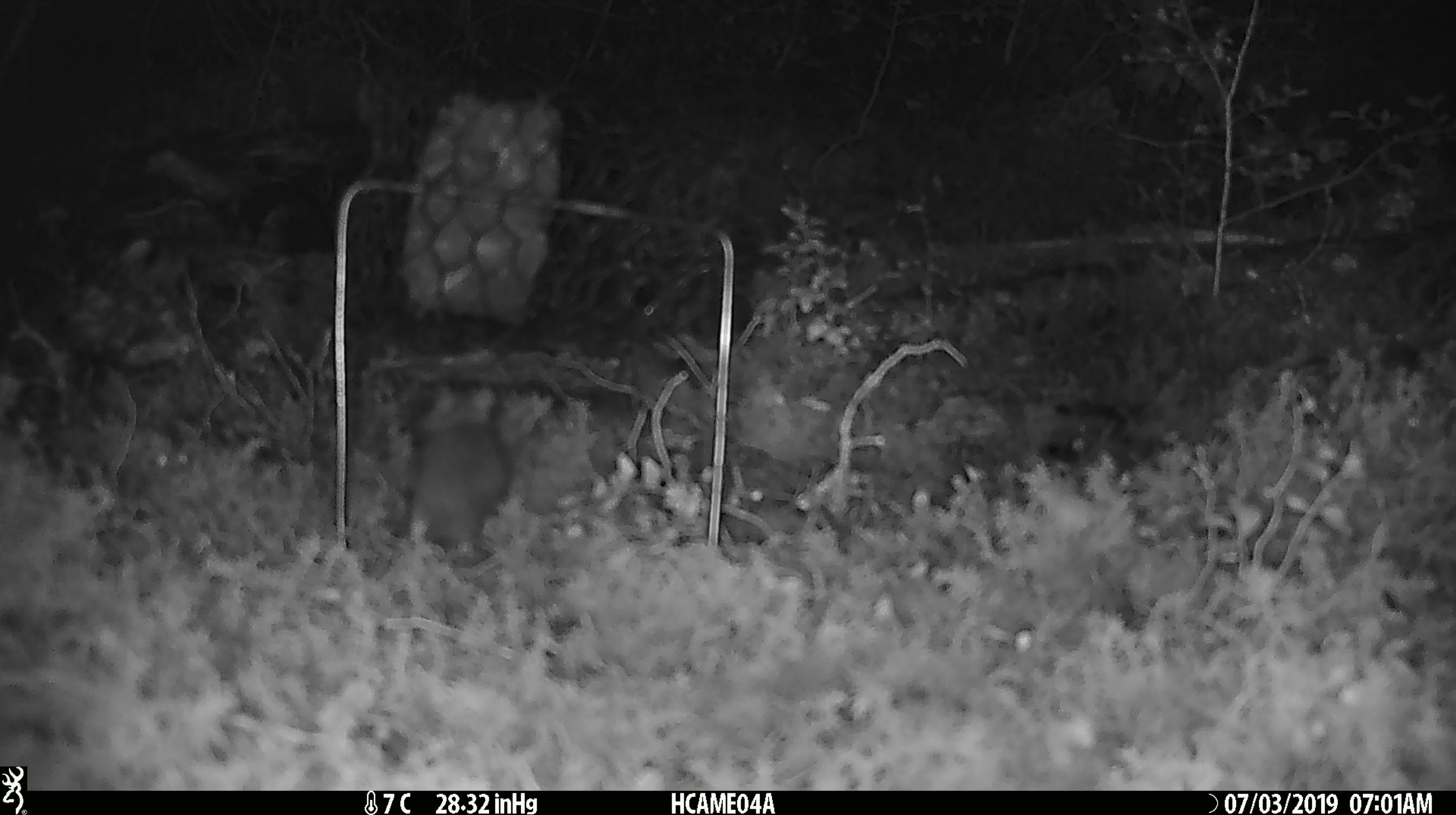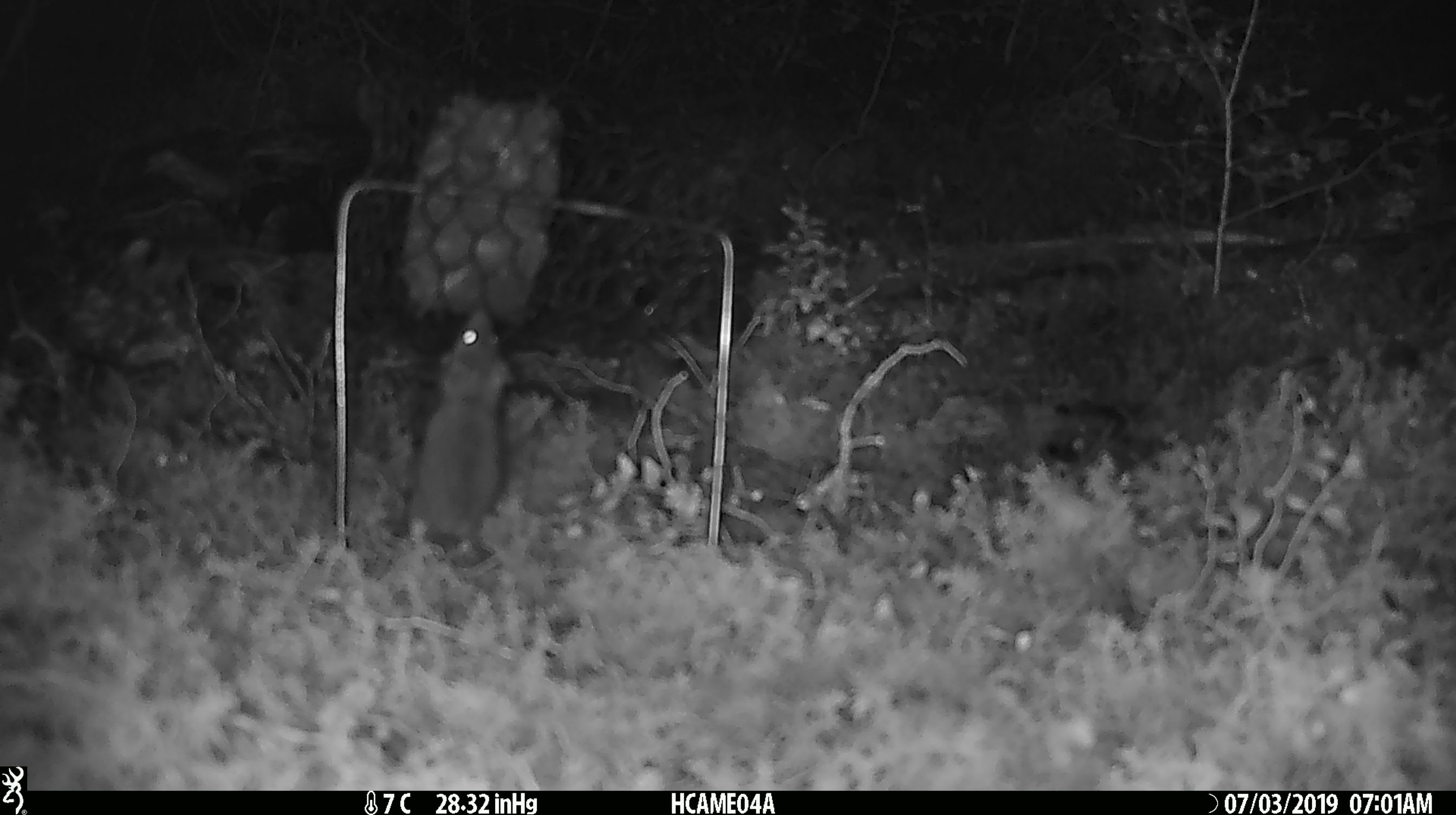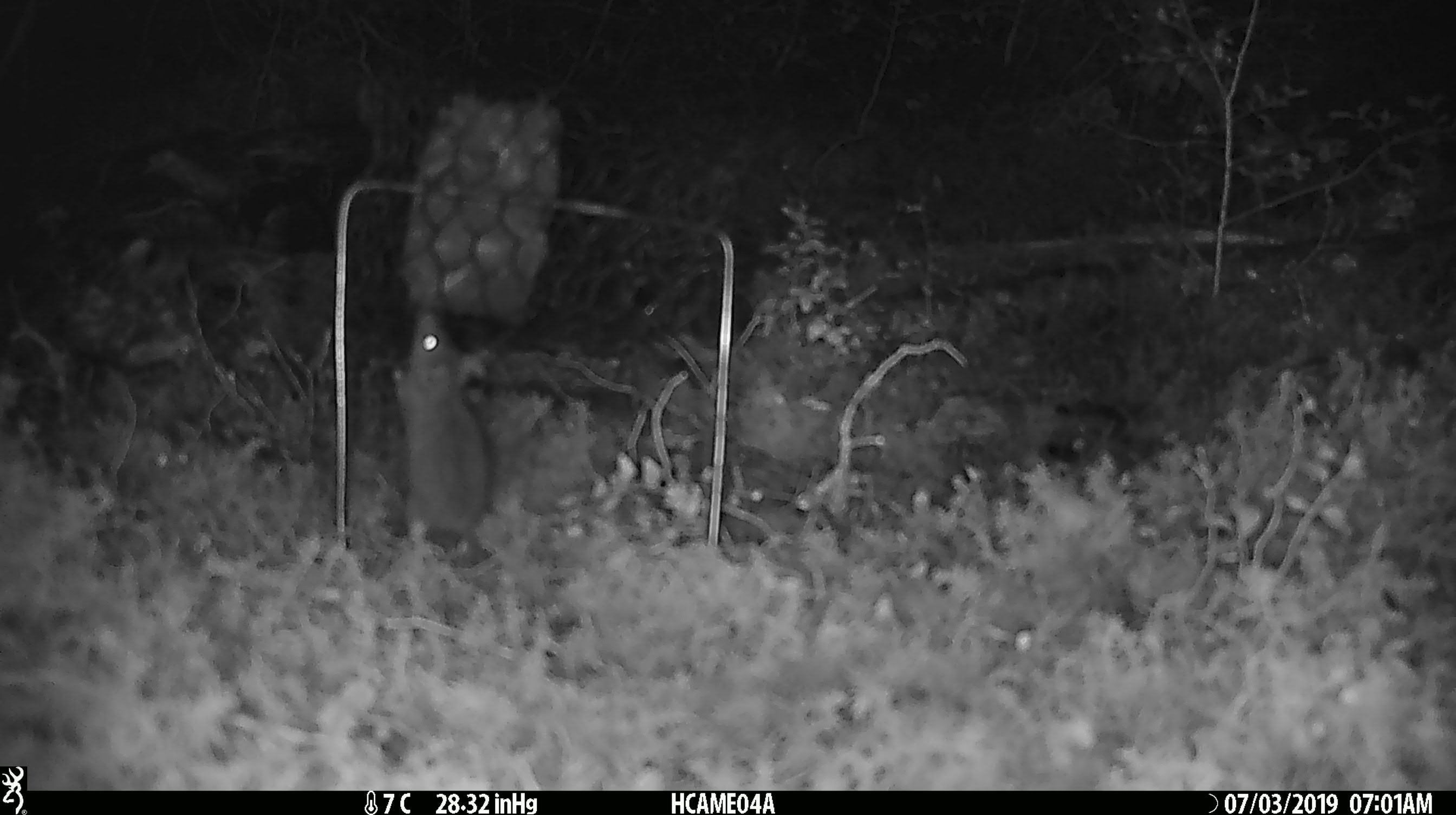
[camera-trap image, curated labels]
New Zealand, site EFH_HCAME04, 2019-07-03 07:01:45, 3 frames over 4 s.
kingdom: Animalia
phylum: Chordata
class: Mammalia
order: Rodentia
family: Muridae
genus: Mus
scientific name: Mus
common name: mouse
Mouse (Mus).